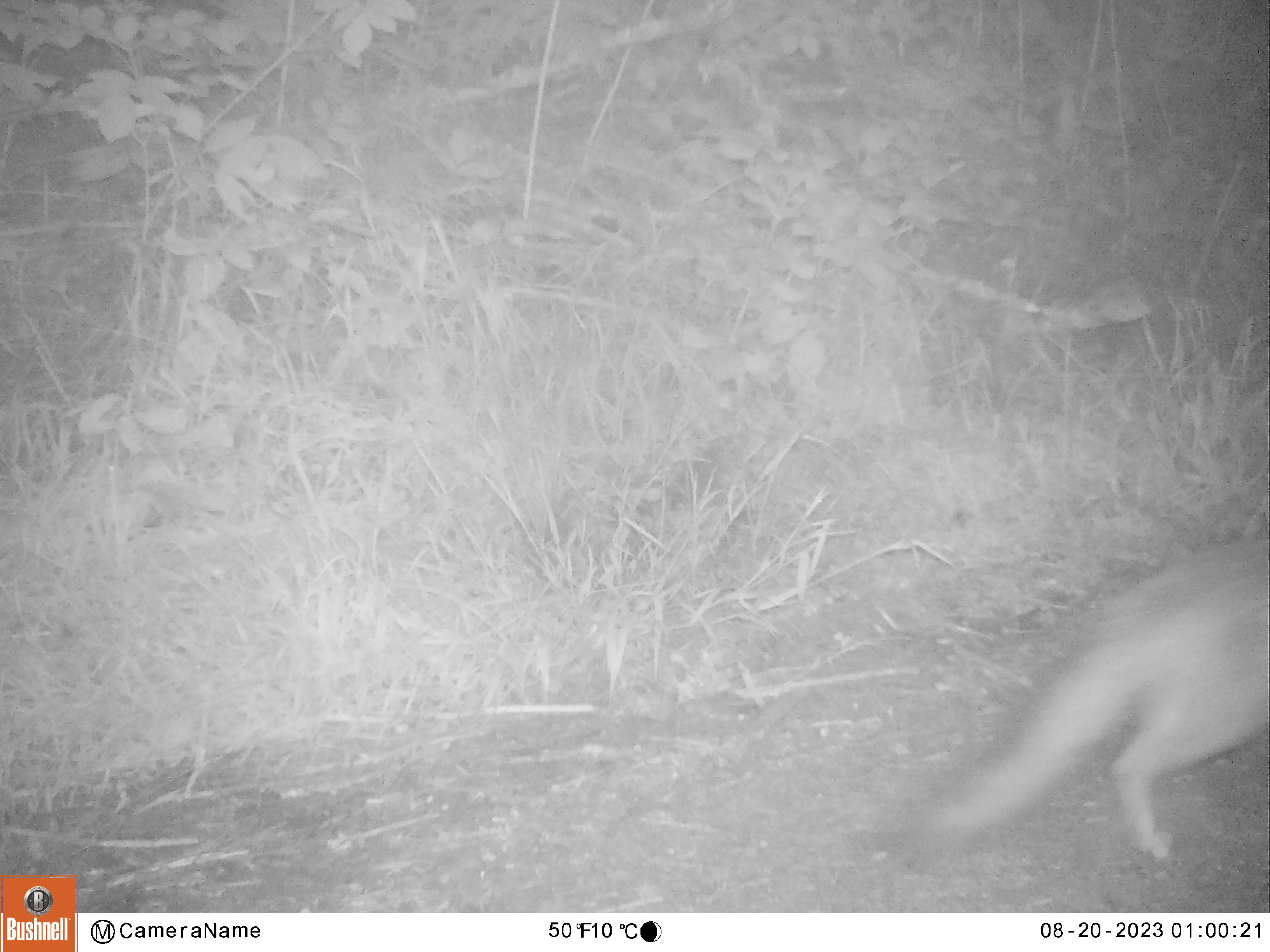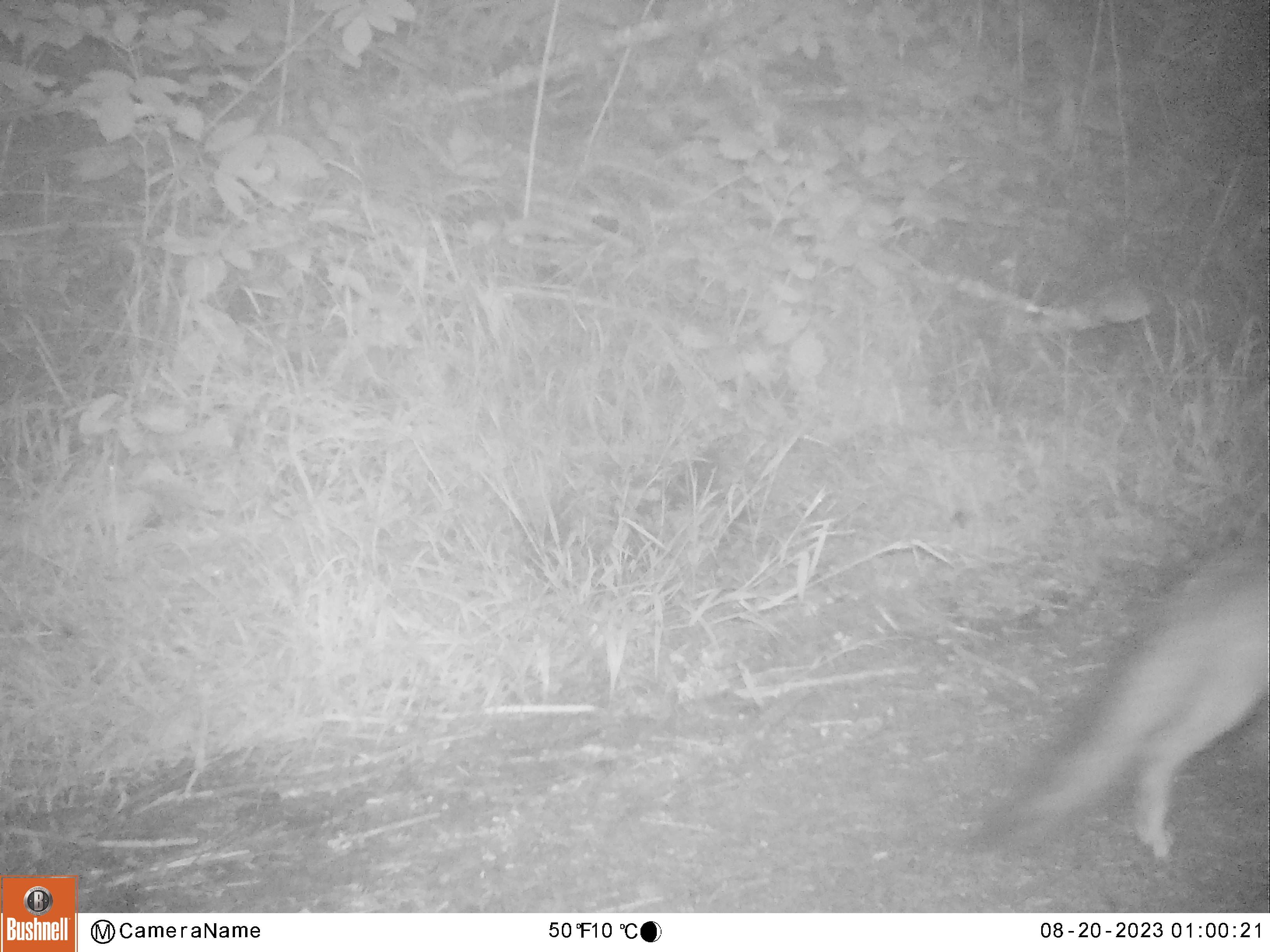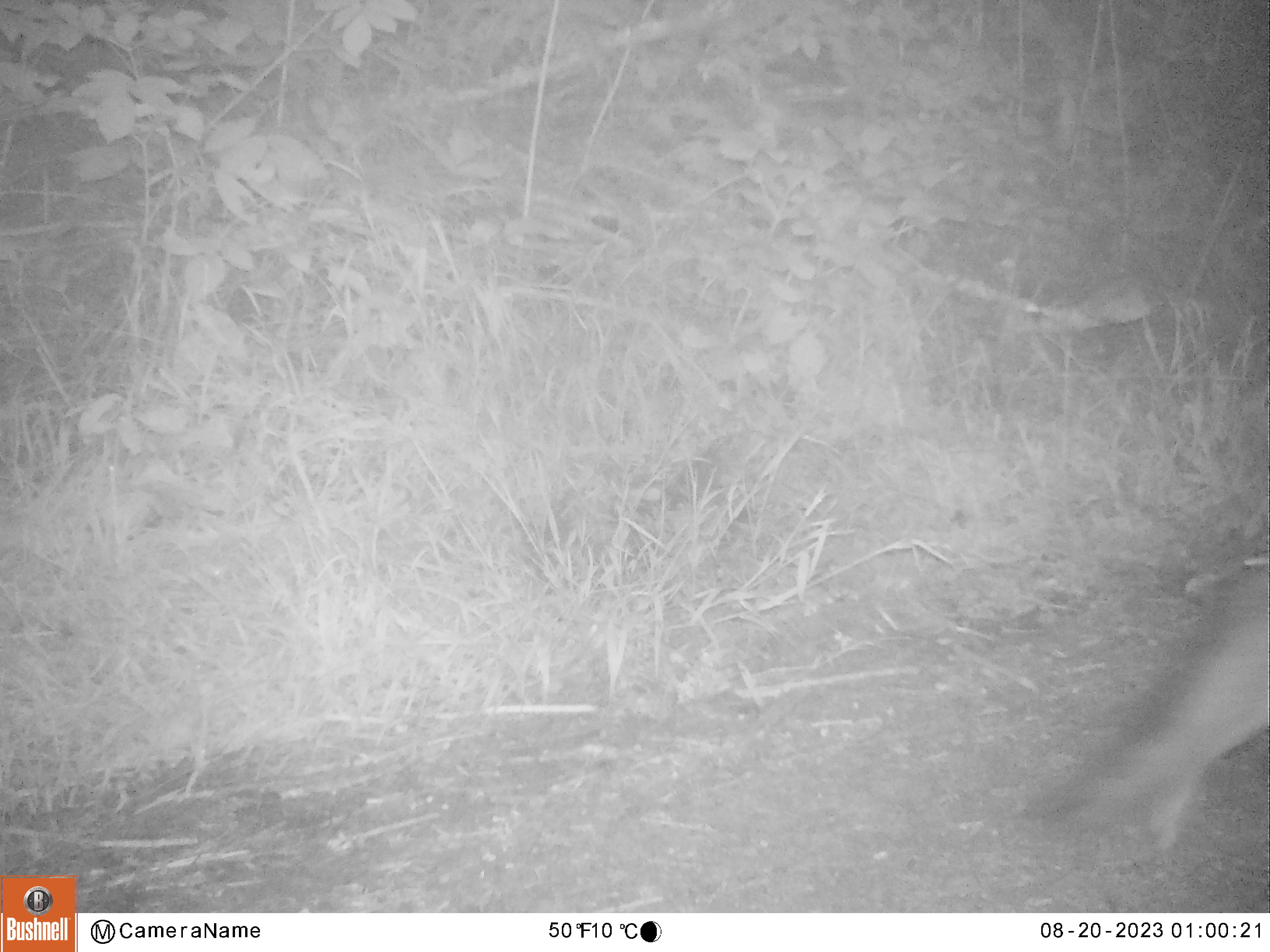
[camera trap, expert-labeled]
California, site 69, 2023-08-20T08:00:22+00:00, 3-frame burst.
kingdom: Animalia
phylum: Chordata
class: Mammalia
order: Carnivora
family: Canidae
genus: Urocyon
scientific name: Urocyon cinereoargenteus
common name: gray fox